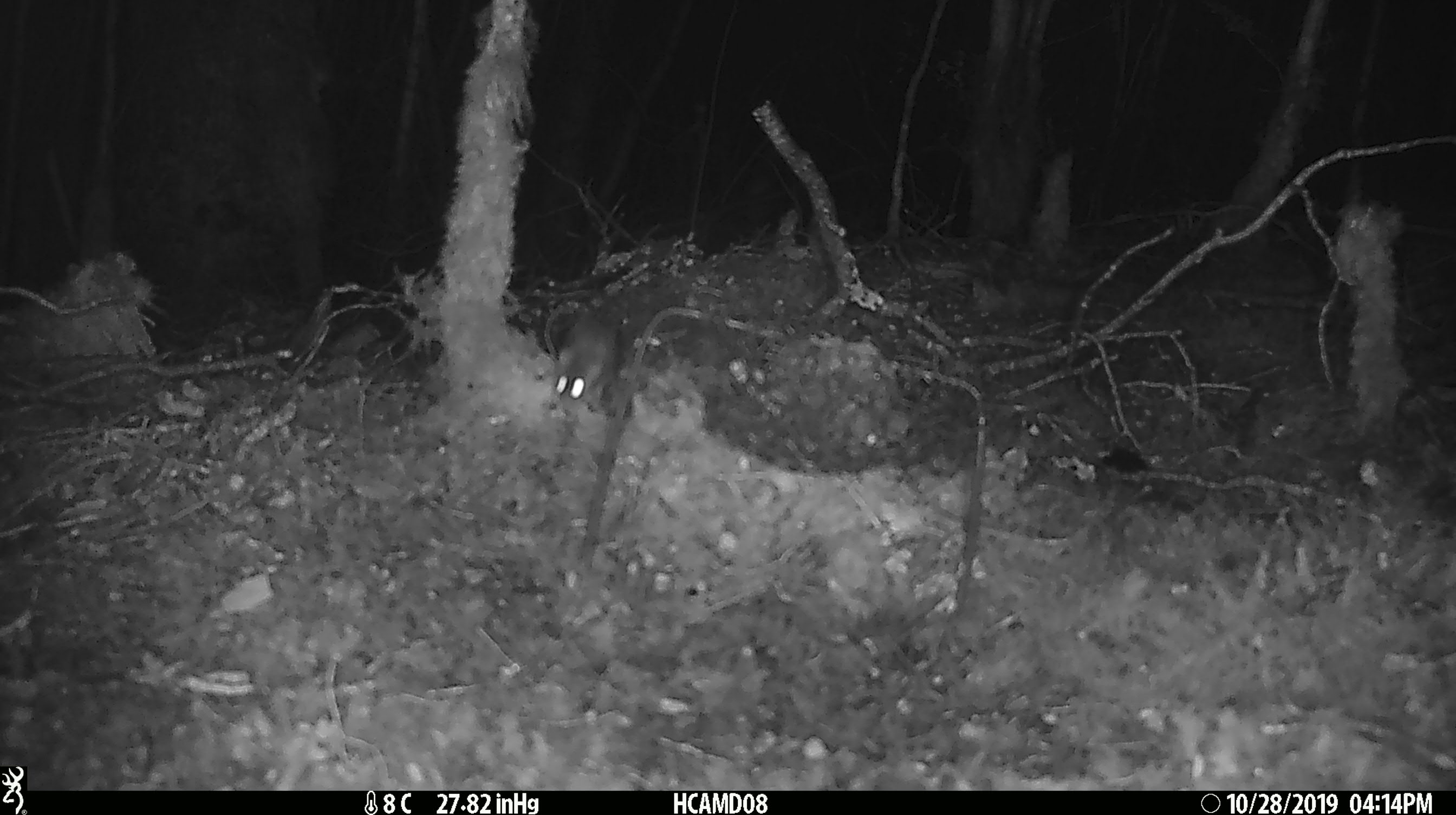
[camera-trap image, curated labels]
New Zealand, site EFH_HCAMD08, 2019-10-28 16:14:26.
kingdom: Animalia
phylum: Chordata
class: Mammalia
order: Rodentia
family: Muridae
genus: Mus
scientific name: Mus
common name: mouse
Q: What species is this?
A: Mouse (Mus).